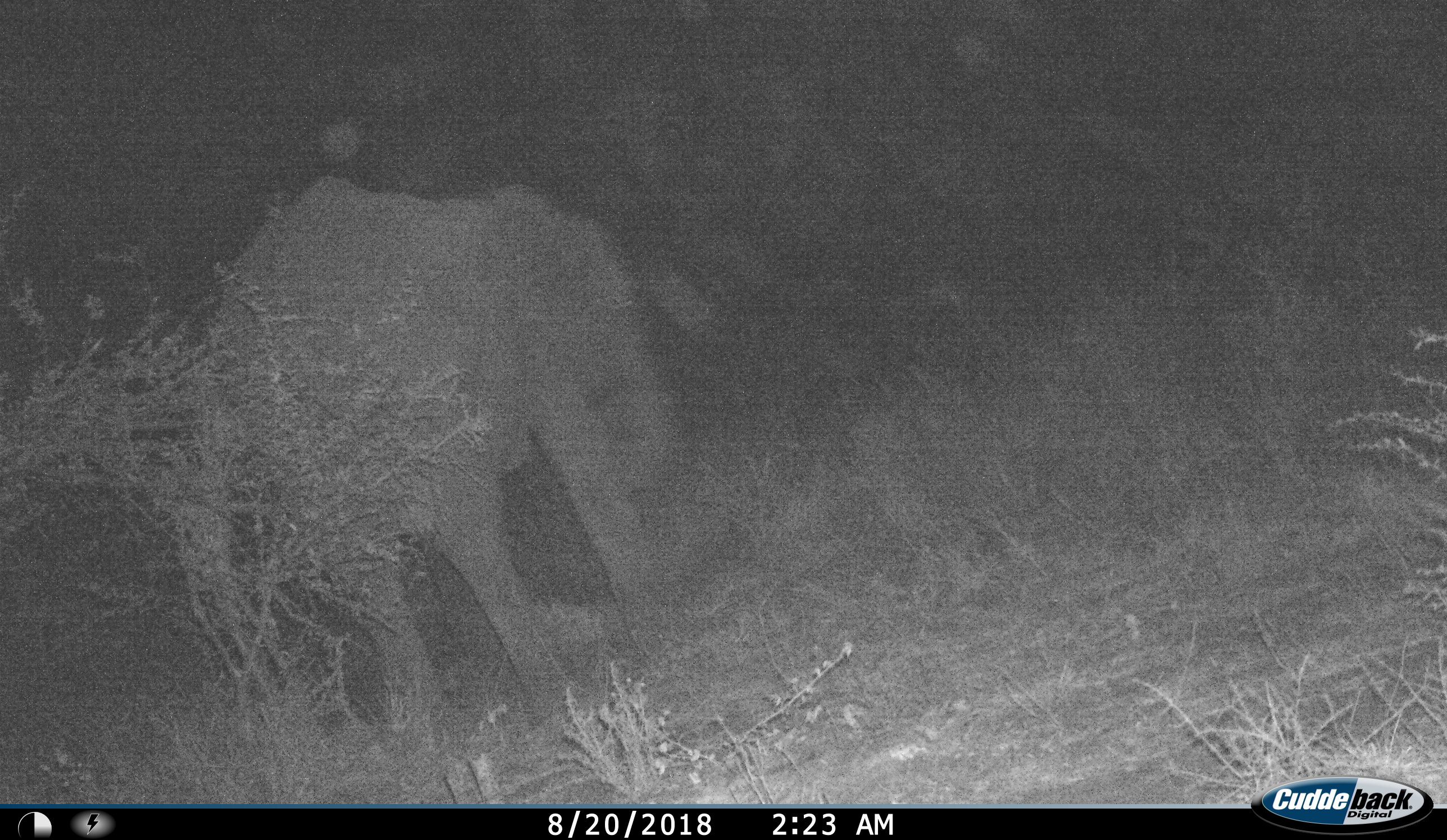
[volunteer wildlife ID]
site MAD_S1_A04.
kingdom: Animalia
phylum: Chordata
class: Mammalia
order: Proboscidea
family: Elephantidae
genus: Loxodonta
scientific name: Loxodonta africana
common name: african bush elephant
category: elephant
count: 1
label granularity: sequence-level